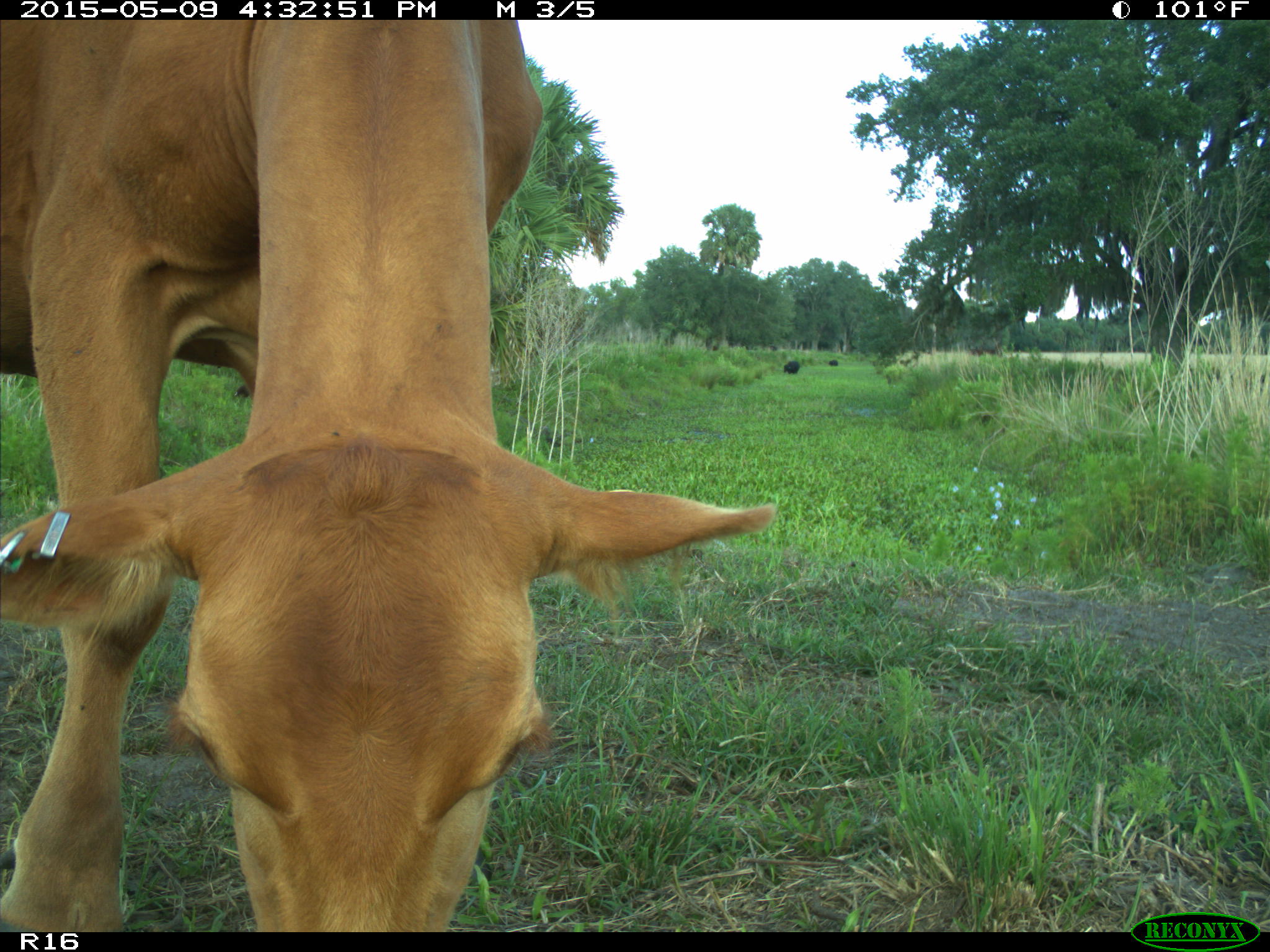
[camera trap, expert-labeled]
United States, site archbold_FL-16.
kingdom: Animalia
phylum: Chordata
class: Mammalia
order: Artiodactyla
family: Bovidae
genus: Bos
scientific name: Bos taurus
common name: domestic cow